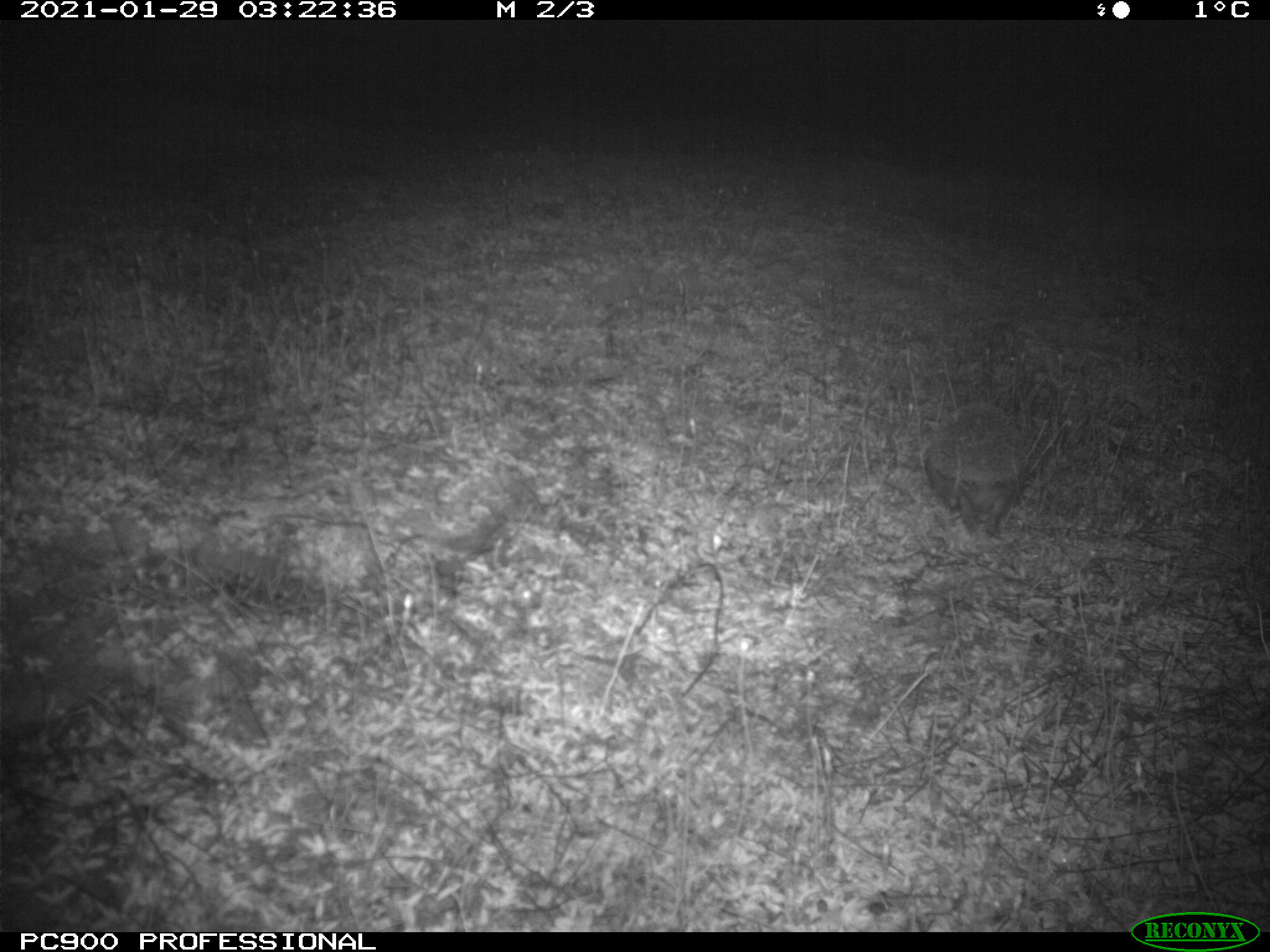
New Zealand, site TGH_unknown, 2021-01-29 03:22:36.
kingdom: Animalia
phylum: Chordata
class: Mammalia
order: Eulipotyphla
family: Erinaceidae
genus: Erinaceus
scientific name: Erinaceus europaeus europaeus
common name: european hedgehog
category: hedgehog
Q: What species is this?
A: Hedgehog (european hedgehog) (Erinaceus europaeus europaeus).